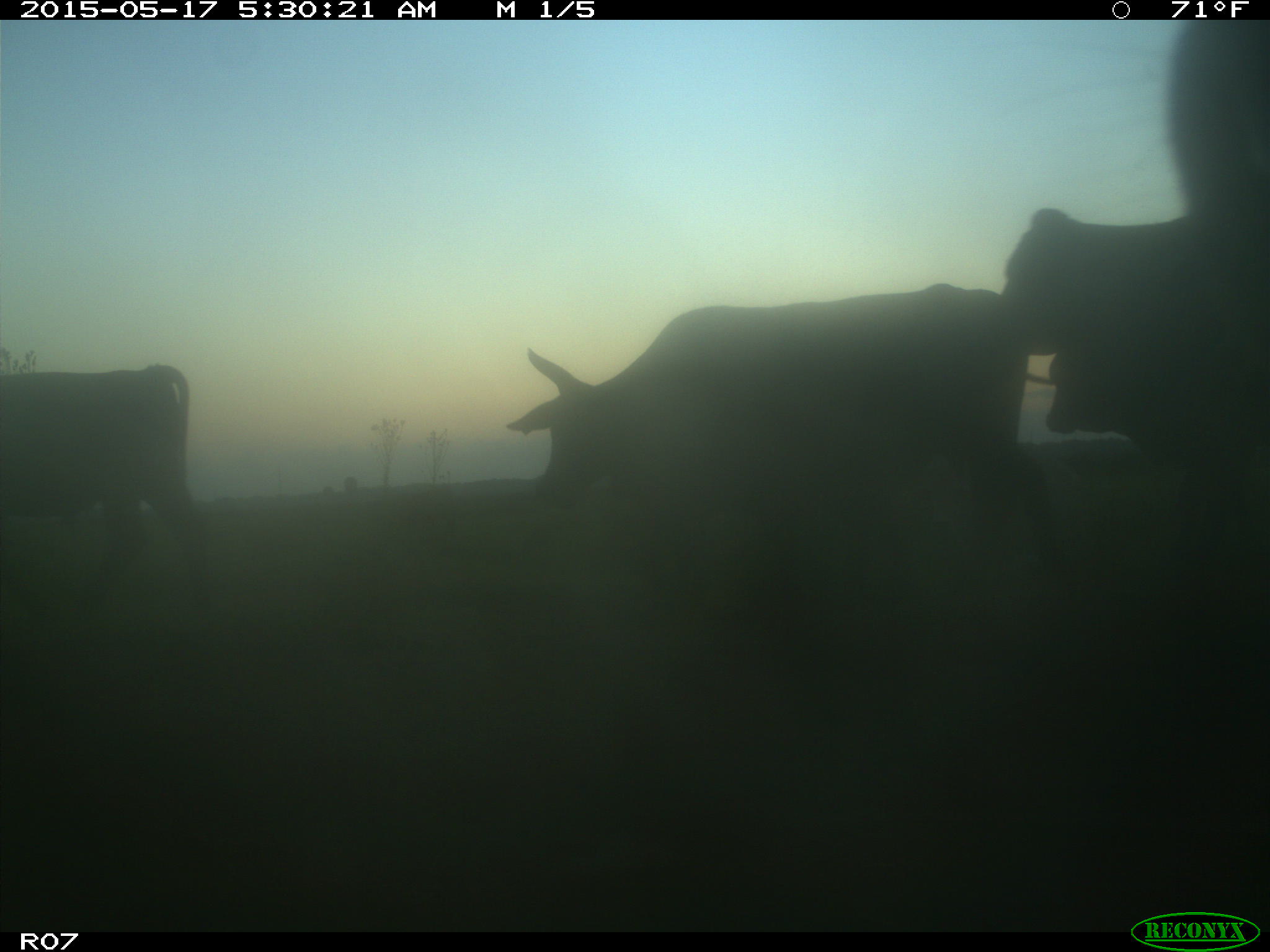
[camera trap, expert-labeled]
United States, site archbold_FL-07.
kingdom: Animalia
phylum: Chordata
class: Mammalia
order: Artiodactyla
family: Bovidae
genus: Bos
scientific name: Bos taurus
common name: domestic cow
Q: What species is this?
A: Bos taurus (domestic cow).